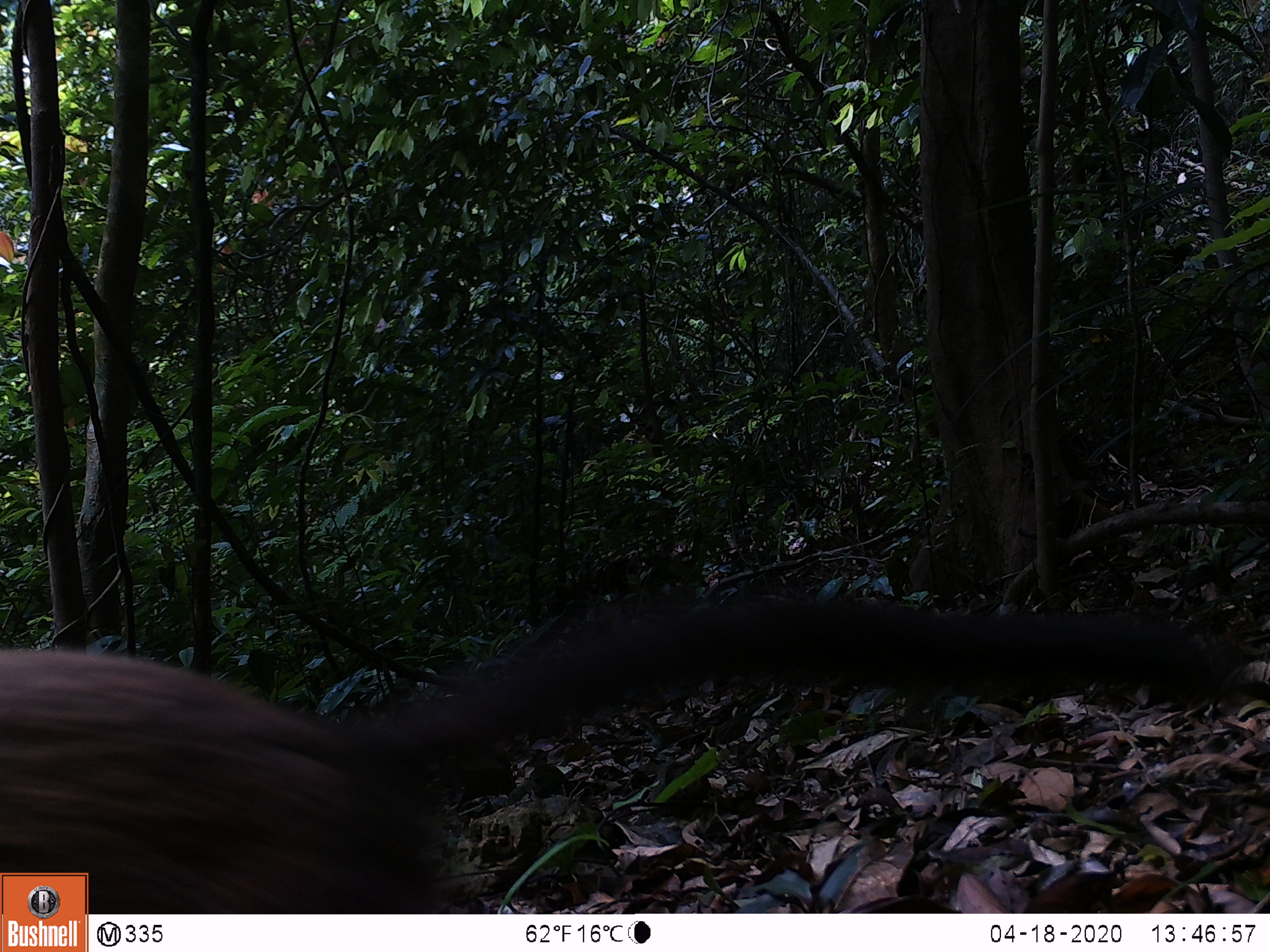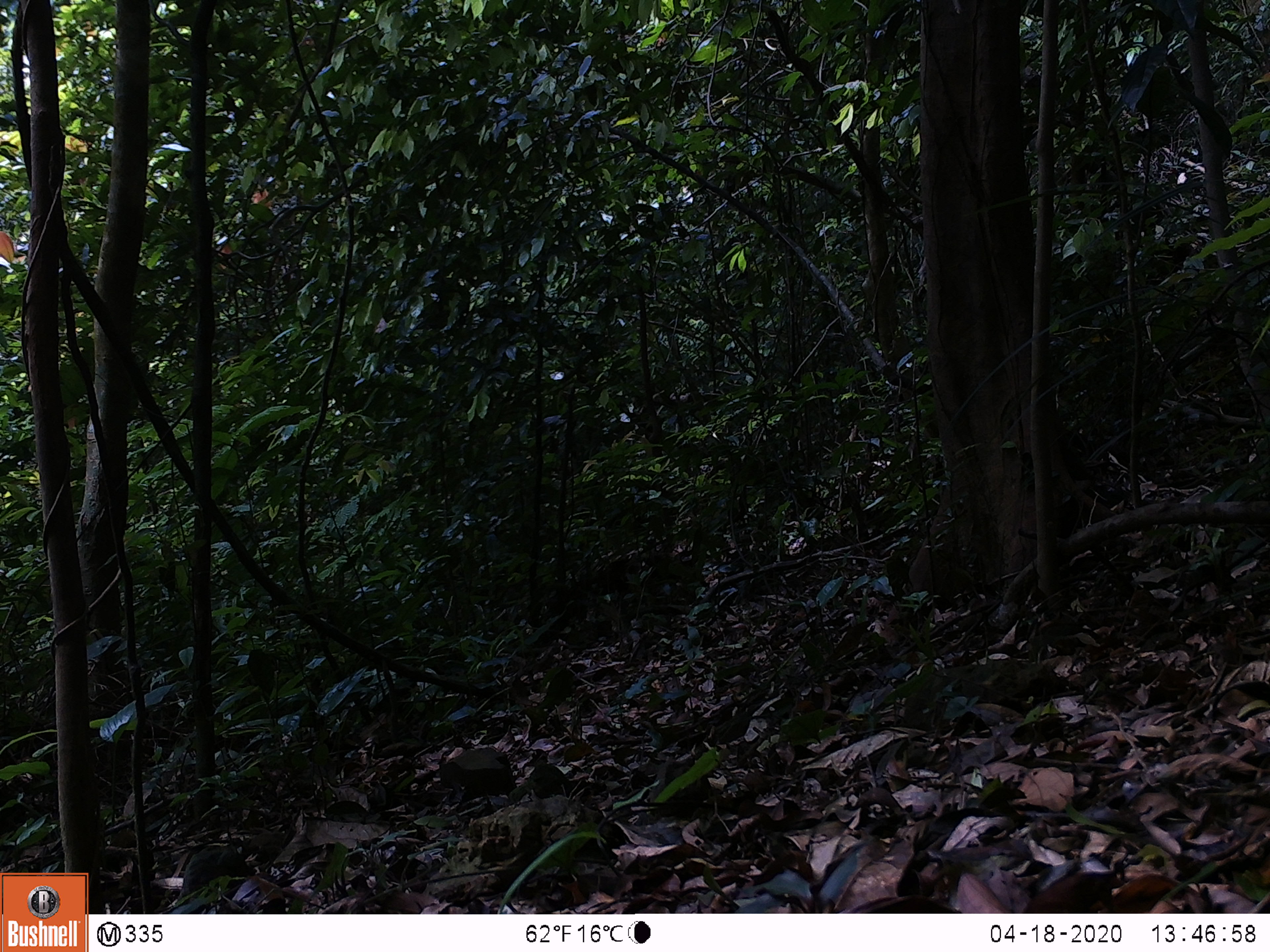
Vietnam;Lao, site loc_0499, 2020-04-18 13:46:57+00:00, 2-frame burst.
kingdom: Animalia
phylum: Chordata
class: Mammalia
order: Carnivora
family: Mustelidae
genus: Martes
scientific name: Martes flavigula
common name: yellow-throated marten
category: yellow throated marten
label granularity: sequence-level